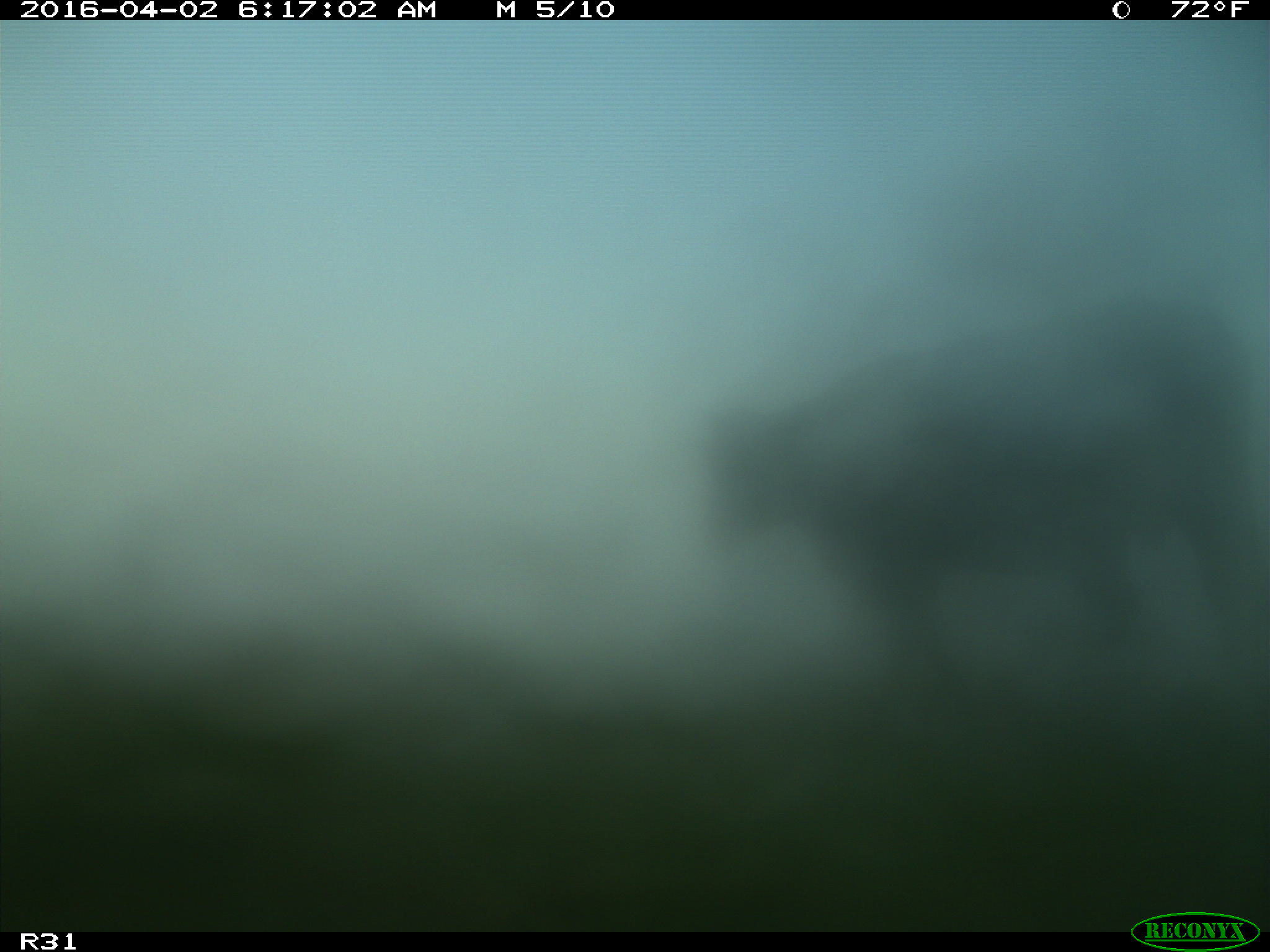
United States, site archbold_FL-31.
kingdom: Animalia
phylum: Chordata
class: Mammalia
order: Artiodactyla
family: Bovidae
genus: Bos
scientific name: Bos taurus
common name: domestic cow